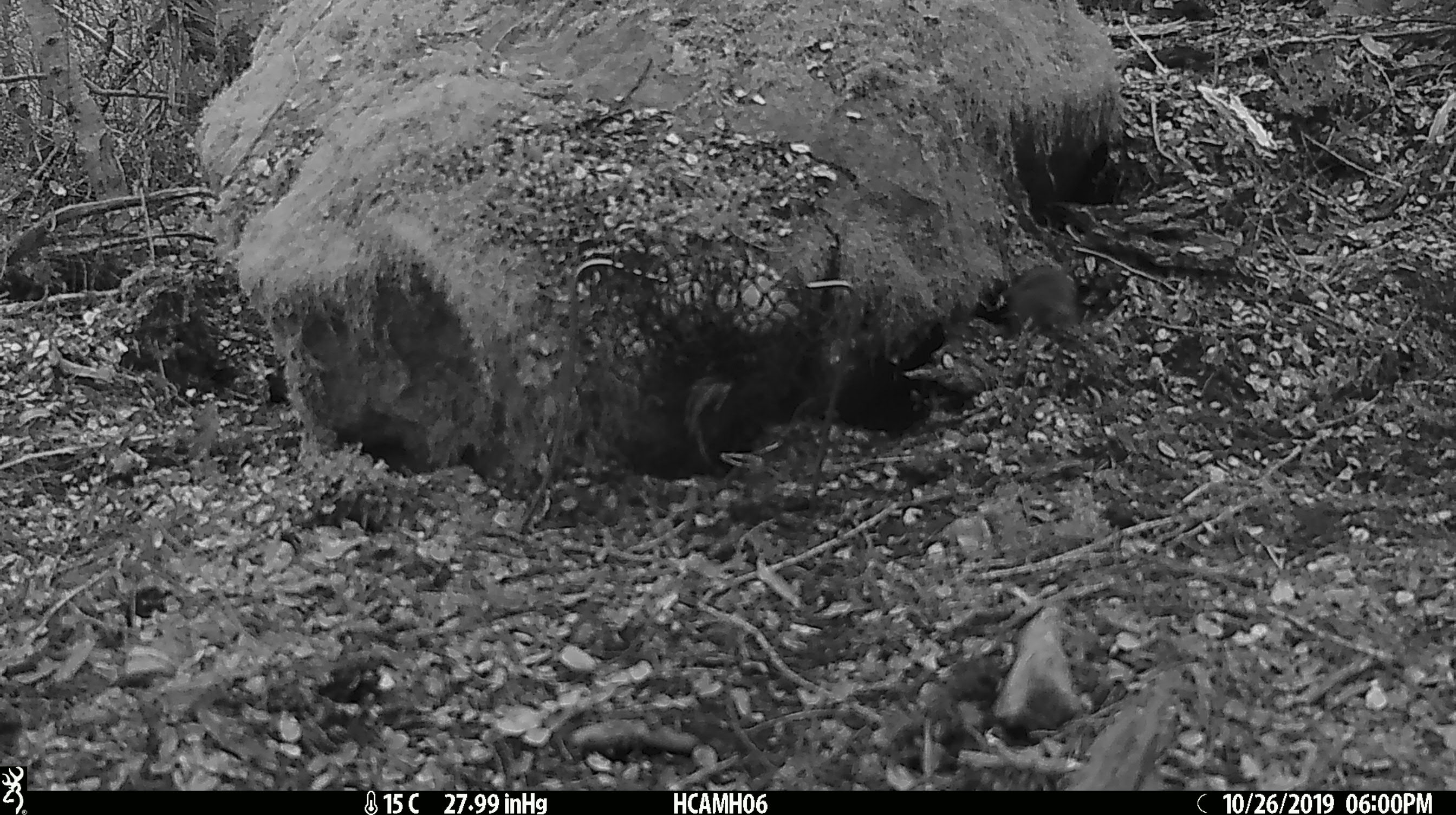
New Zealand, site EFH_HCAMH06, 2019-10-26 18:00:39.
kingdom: Animalia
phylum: Chordata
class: Mammalia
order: Rodentia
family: Muridae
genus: Mus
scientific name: Mus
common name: mouse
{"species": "mouse (Mus)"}